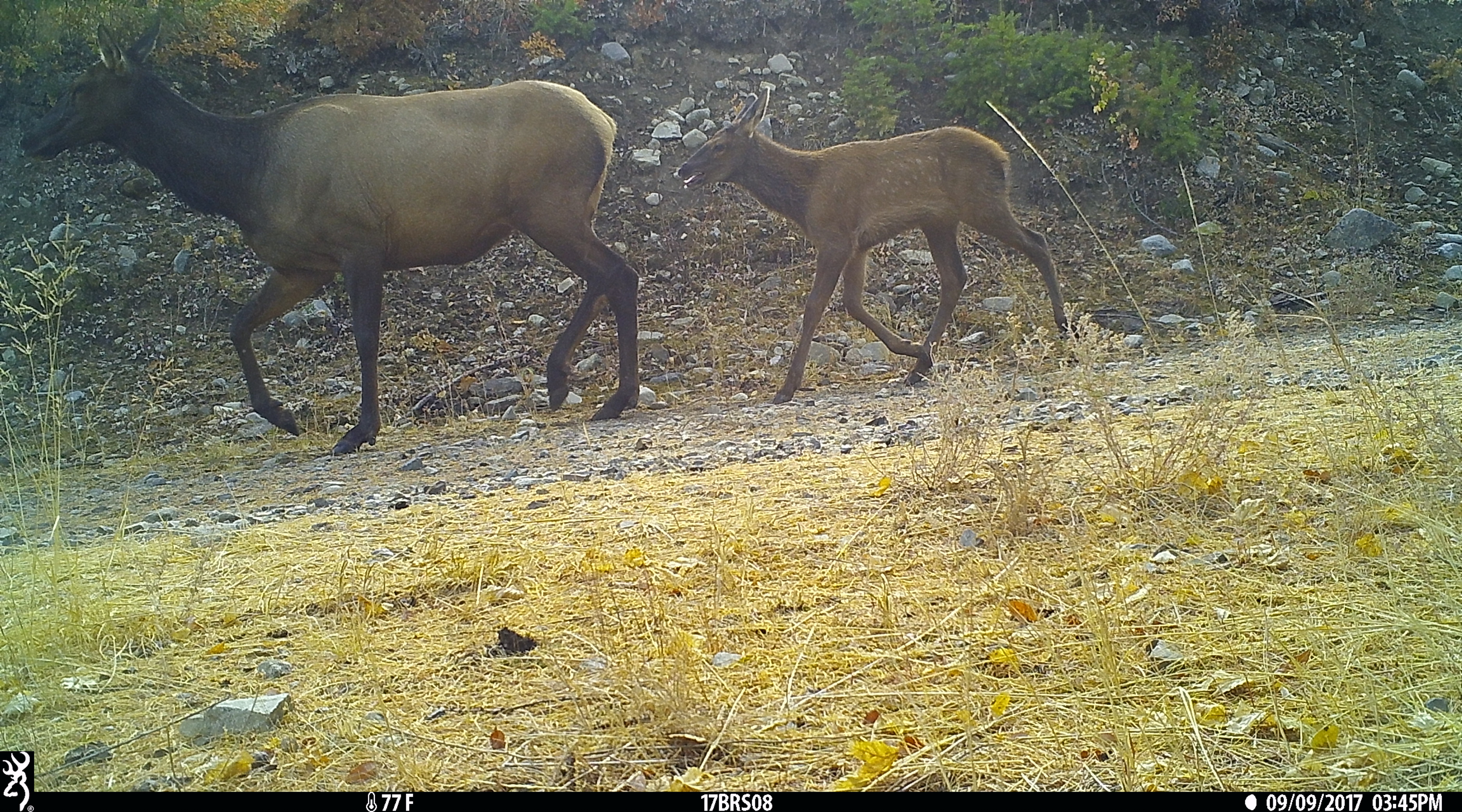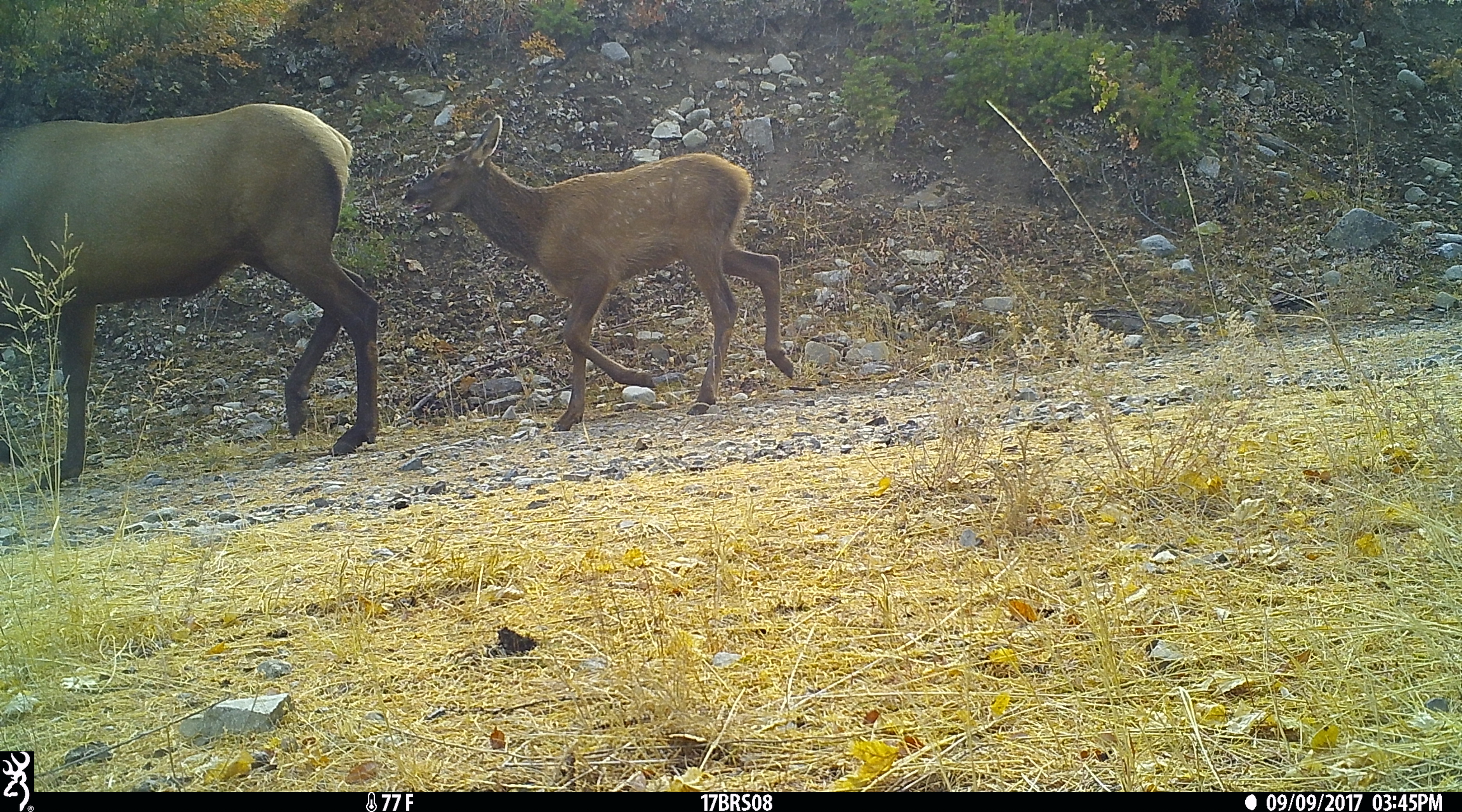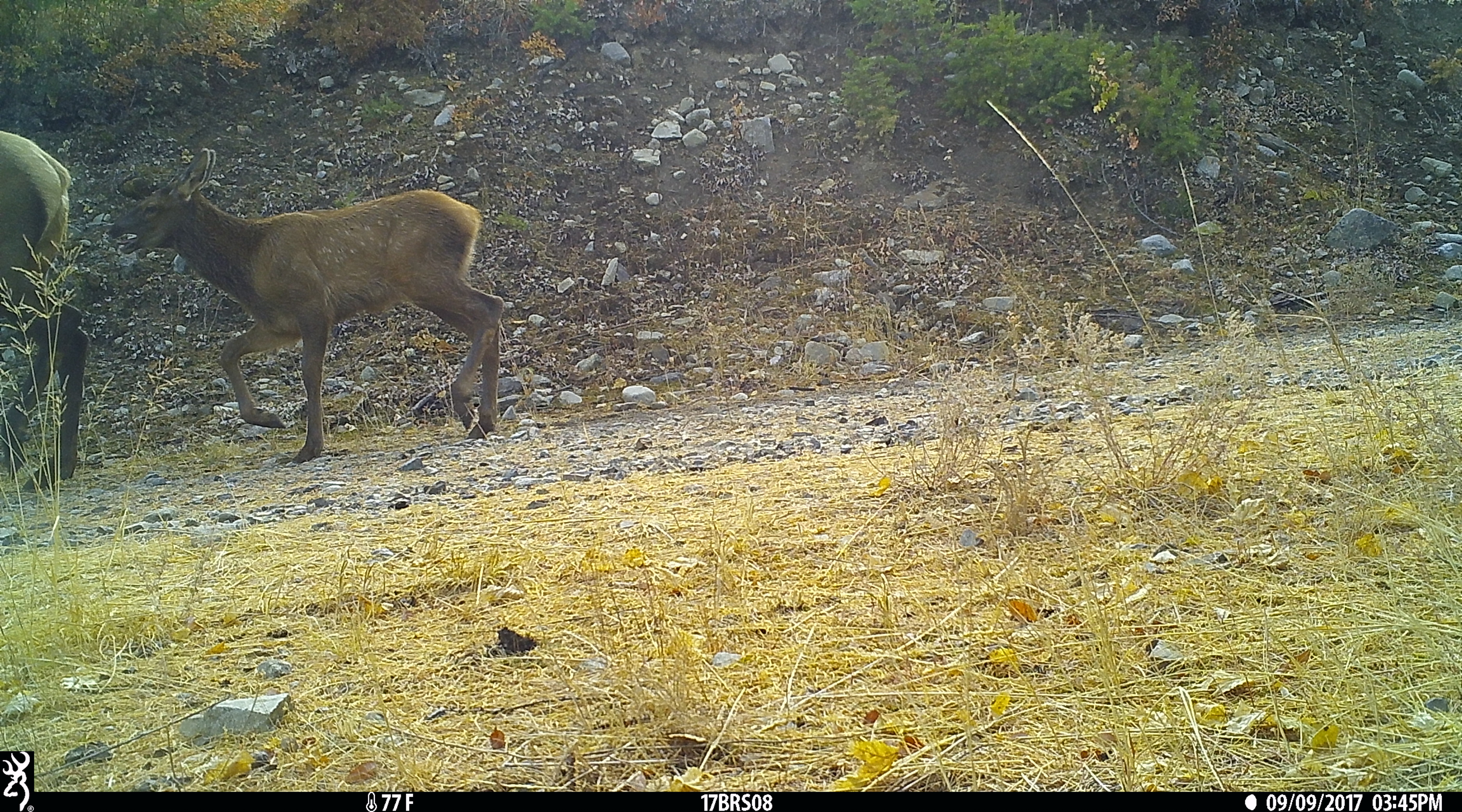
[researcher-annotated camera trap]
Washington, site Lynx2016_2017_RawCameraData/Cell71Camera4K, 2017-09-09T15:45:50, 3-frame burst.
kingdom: Animalia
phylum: Chordata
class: Mammalia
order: Artiodactyla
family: Cervidae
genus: Cervus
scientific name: Cervus canadensis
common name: elk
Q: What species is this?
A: Cervus canadensis (elk).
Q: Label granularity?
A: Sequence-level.